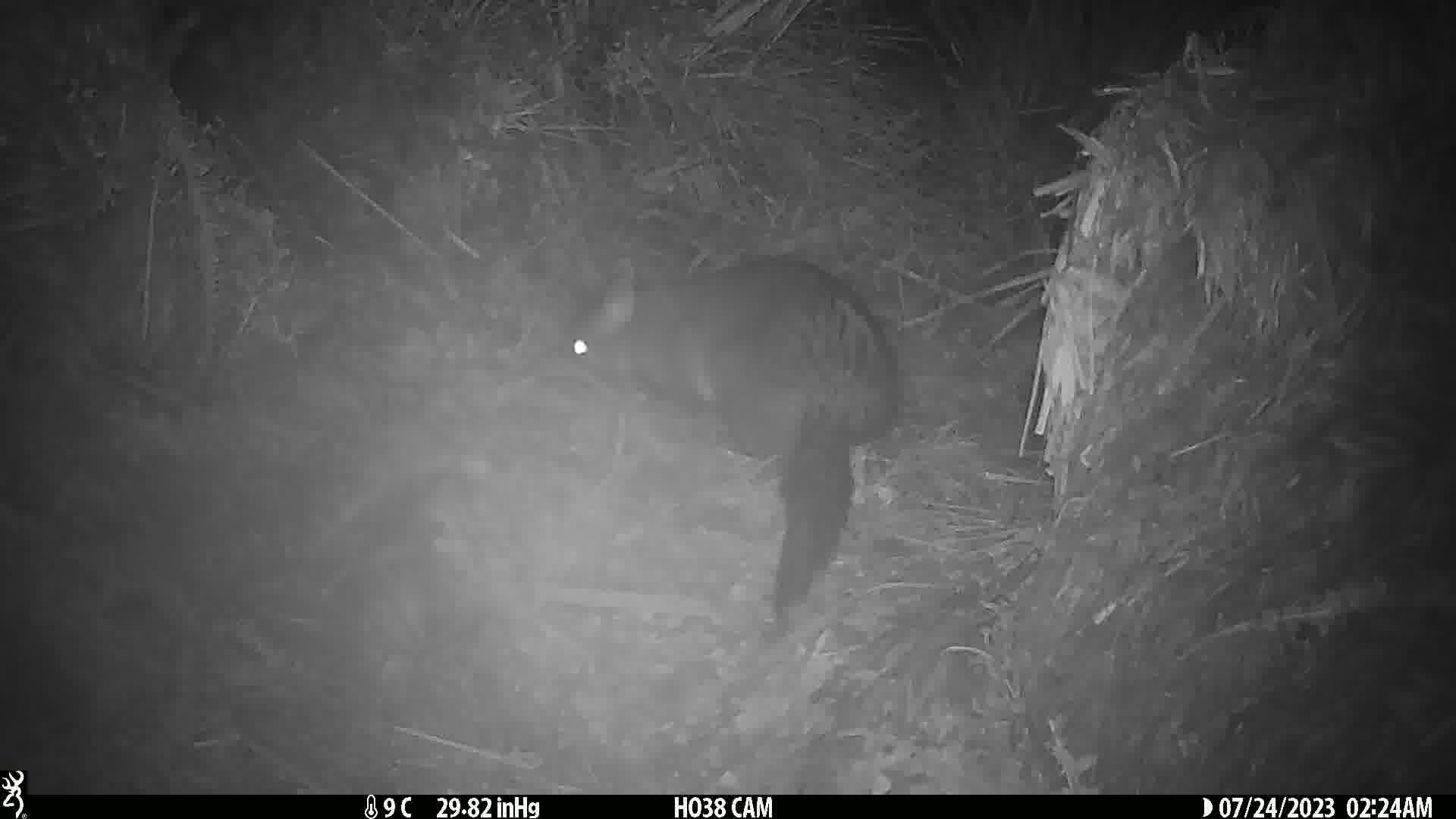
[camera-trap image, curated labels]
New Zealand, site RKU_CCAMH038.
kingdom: Animalia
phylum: Chordata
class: Mammalia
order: Diprotodontia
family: Phalangeridae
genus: Trichosurus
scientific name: Trichosurus vulpecula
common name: common brushtail possum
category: possum